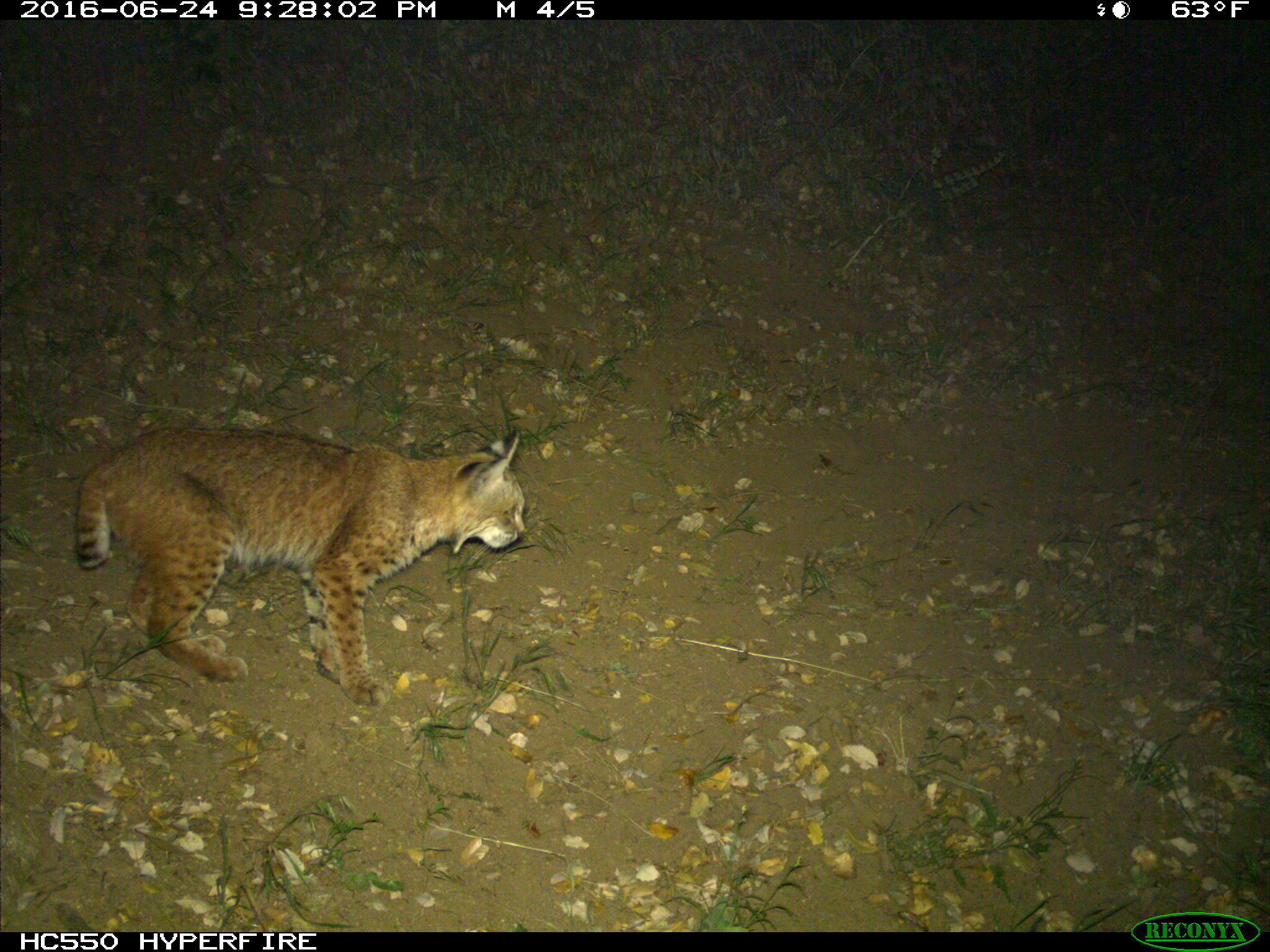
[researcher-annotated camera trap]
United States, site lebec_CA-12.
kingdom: Animalia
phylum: Chordata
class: Mammalia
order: Carnivora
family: Felidae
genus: Lynx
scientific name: Lynx rufus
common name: bobcat